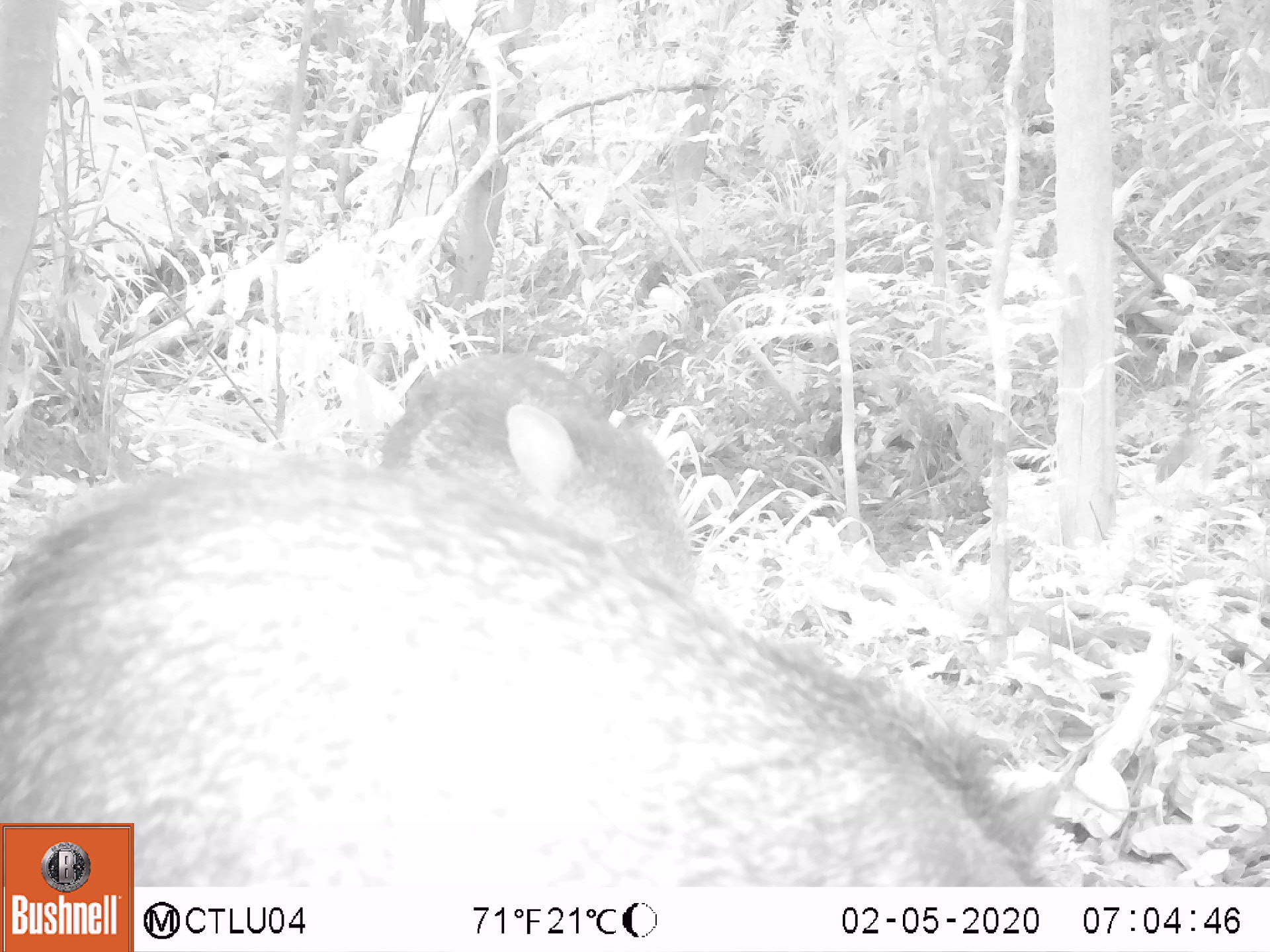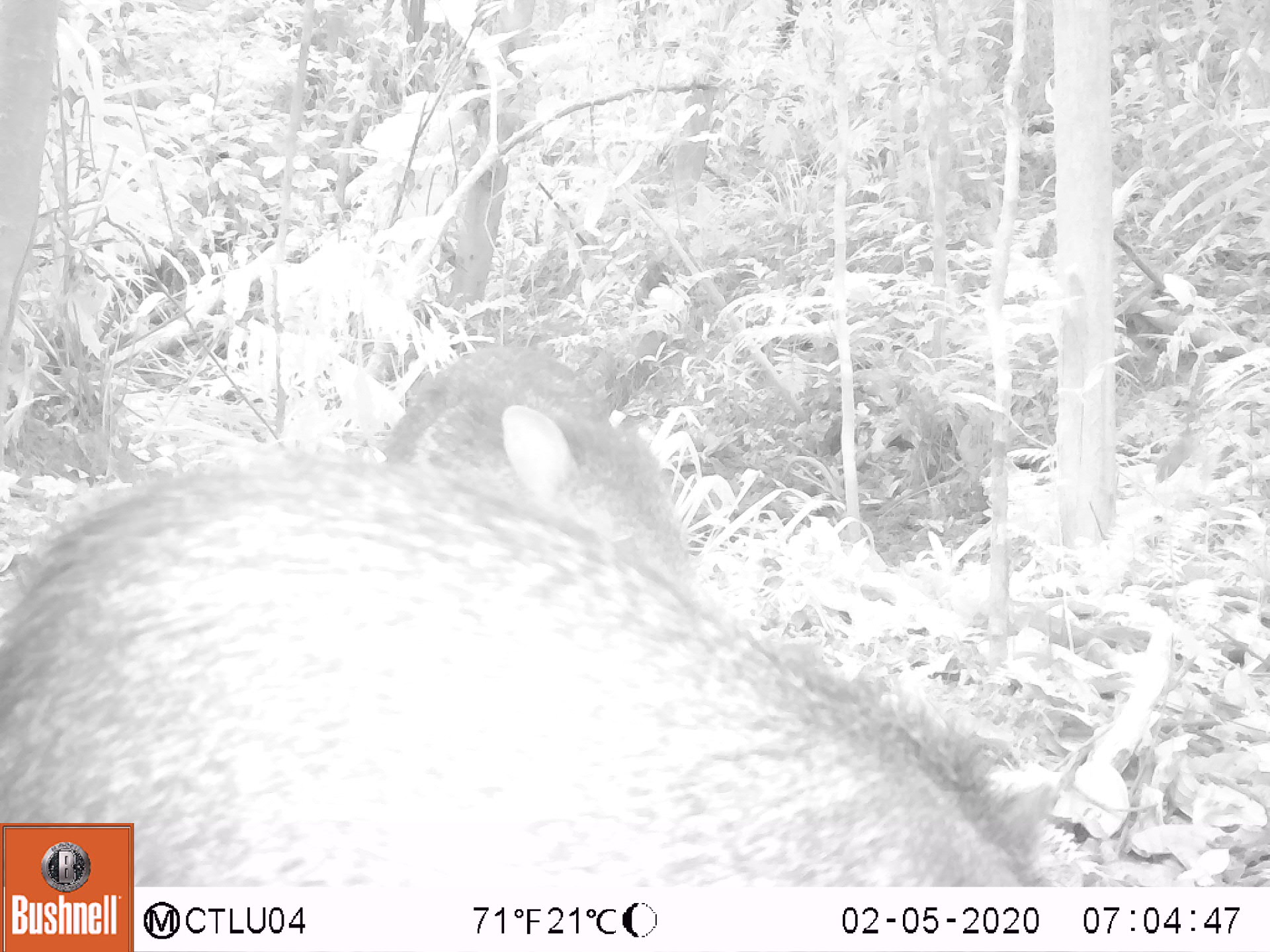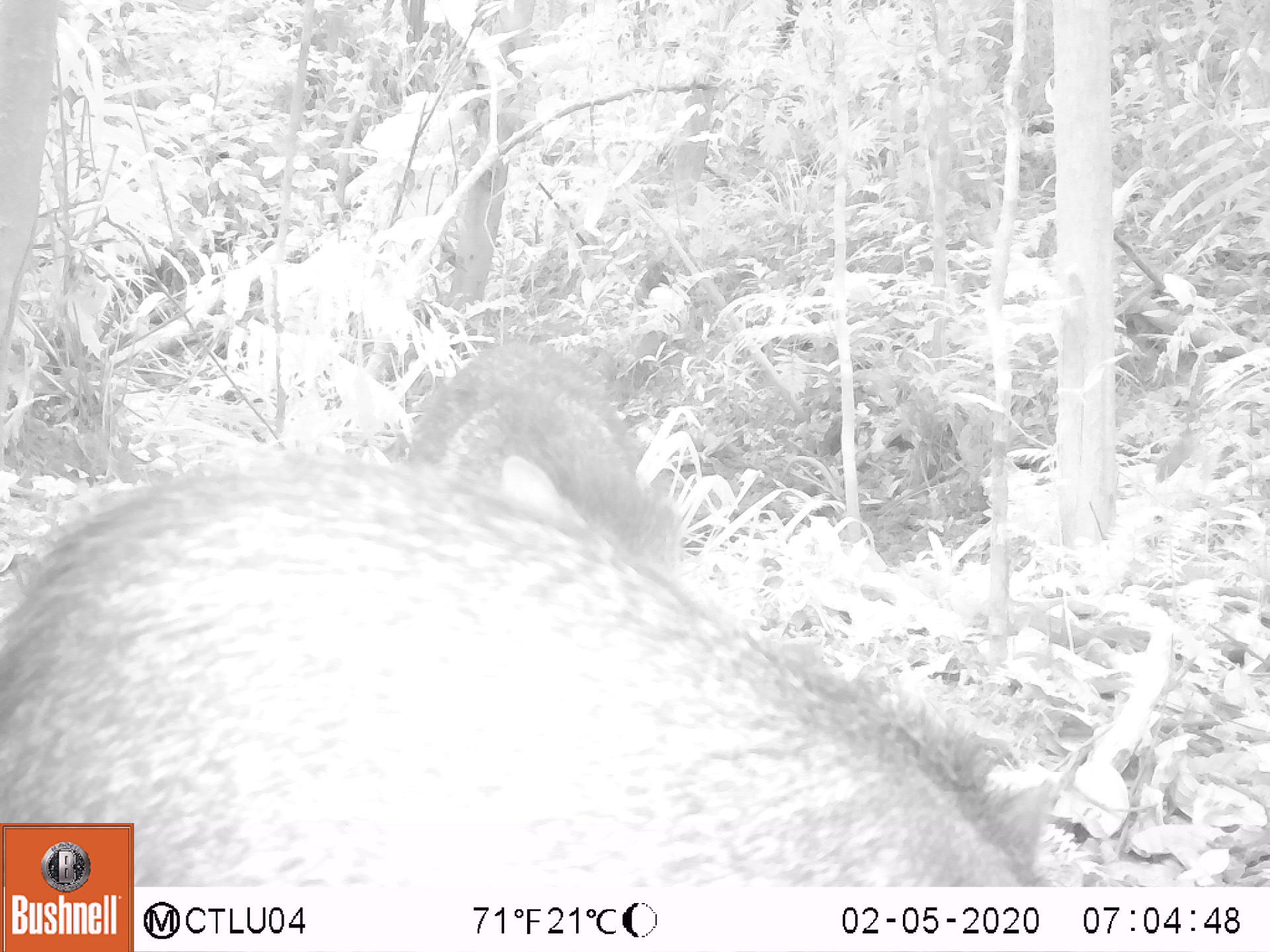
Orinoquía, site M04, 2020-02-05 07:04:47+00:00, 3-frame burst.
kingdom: Animalia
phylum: Chordata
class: Mammalia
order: Artiodactyla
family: Tayassuidae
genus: Pecari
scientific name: Pecari tajacu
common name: collared peccary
Collared peccary (Pecari tajacu).